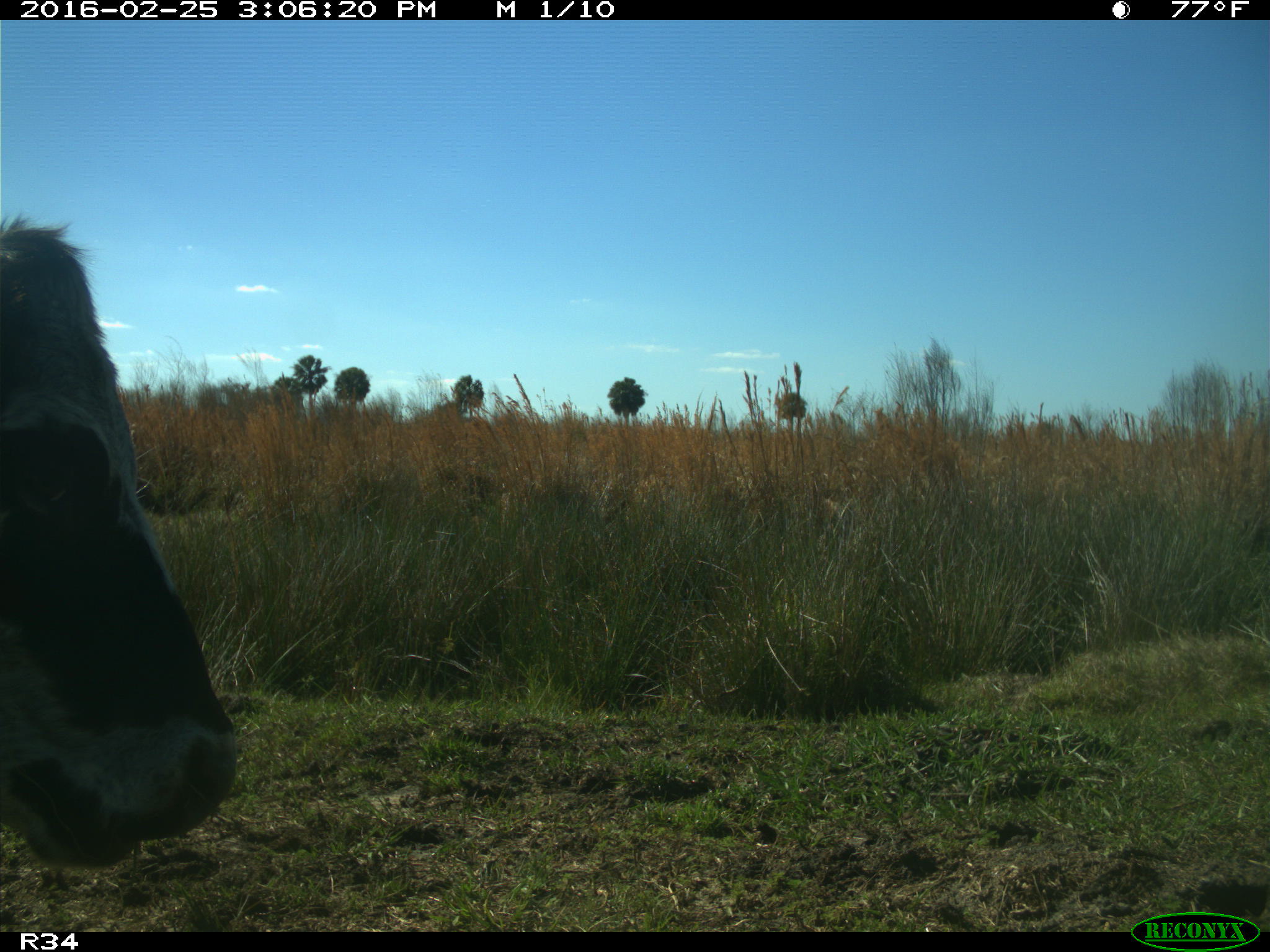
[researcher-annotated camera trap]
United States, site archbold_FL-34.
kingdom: Animalia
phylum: Chordata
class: Mammalia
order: Artiodactyla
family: Bovidae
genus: Bos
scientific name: Bos taurus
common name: domestic cow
Bos taurus (domestic cow).